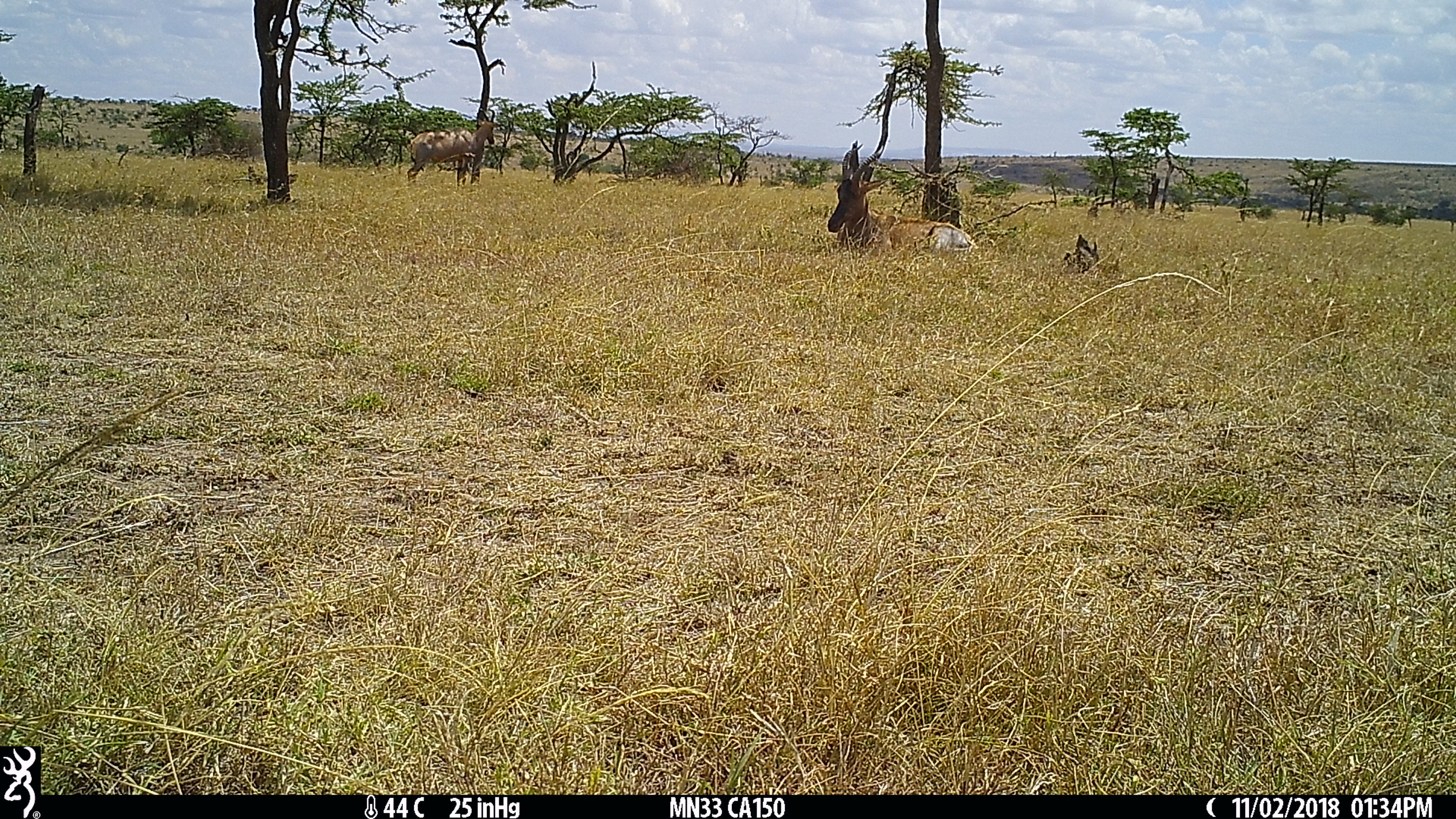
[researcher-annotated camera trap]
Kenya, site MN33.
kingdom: Animalia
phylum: Chordata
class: Mammalia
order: Artiodactyla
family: Bovidae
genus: Damaliscus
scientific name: Damaliscus lunatus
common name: topi